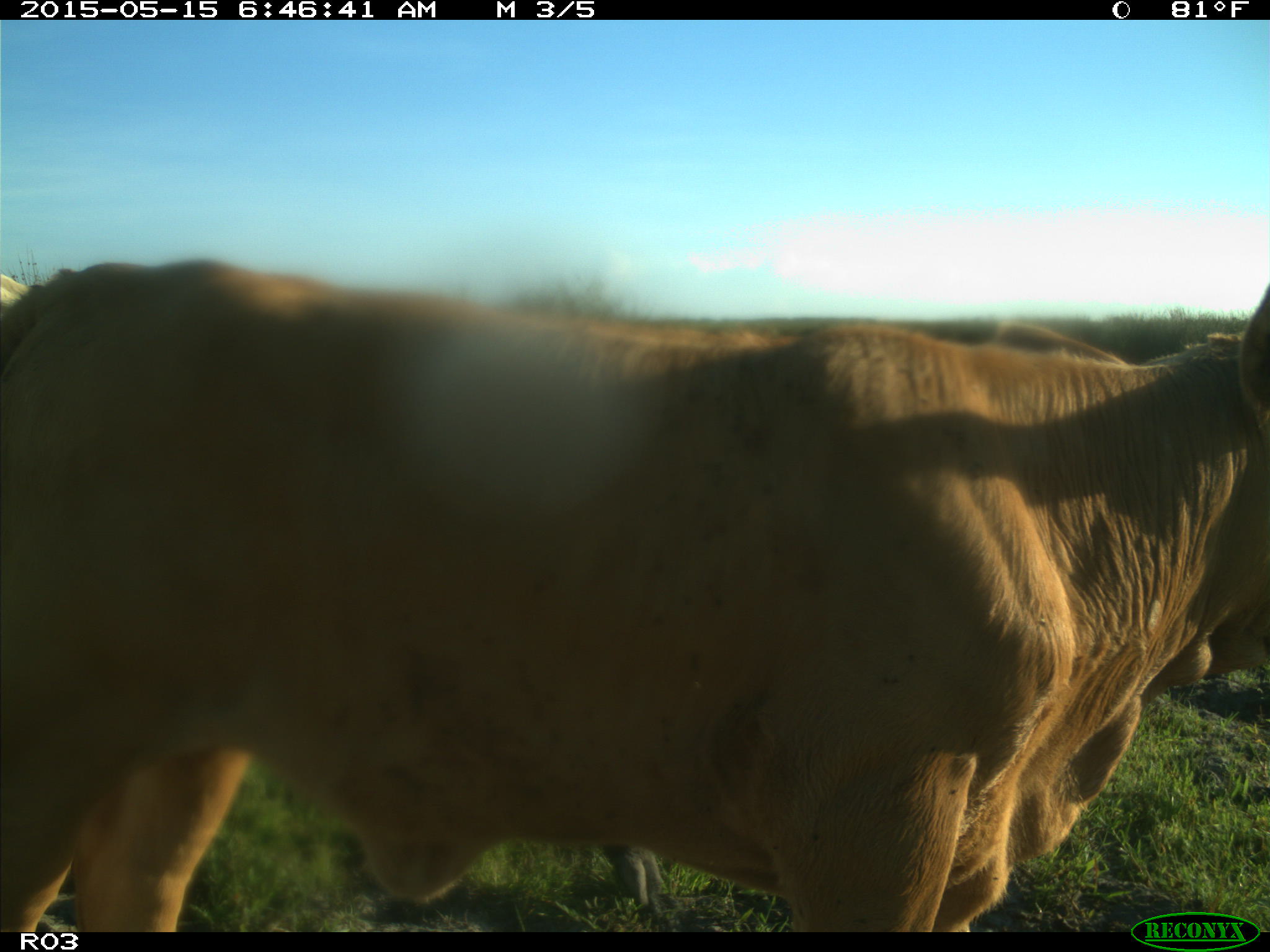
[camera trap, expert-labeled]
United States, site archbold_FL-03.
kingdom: Animalia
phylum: Chordata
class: Mammalia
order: Artiodactyla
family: Bovidae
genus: Bos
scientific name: Bos taurus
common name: domestic cow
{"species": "Bos taurus (domestic cow)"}